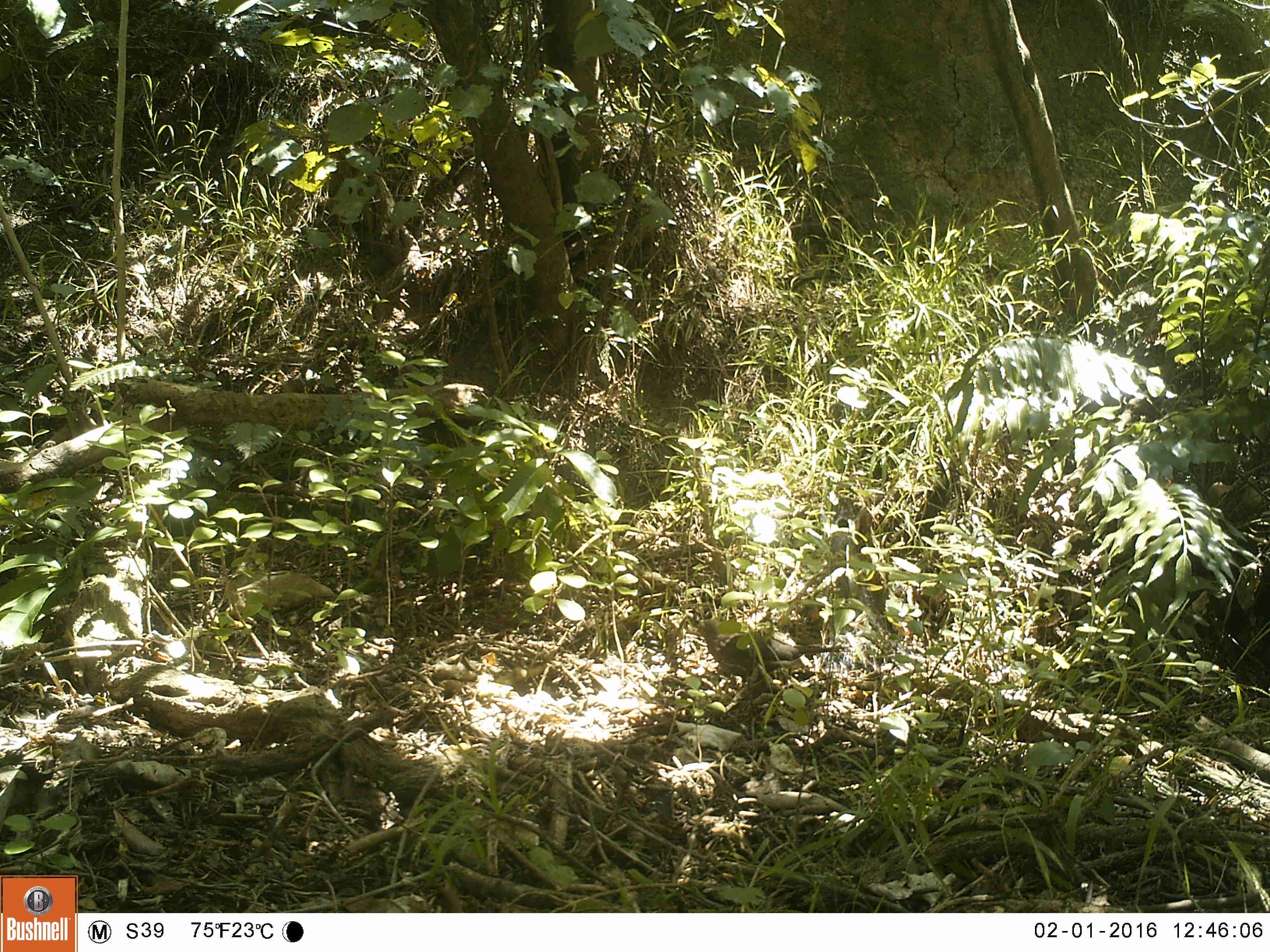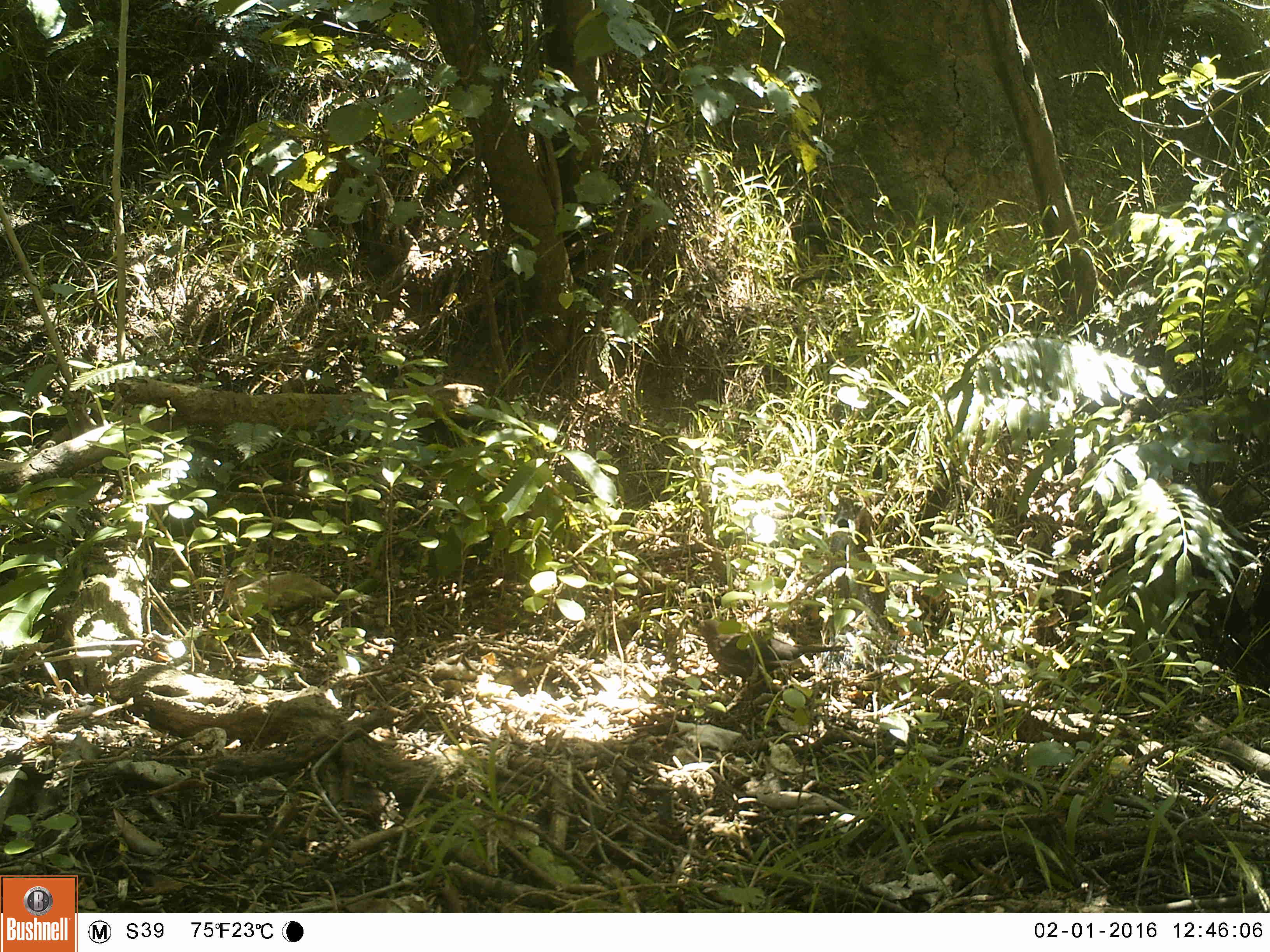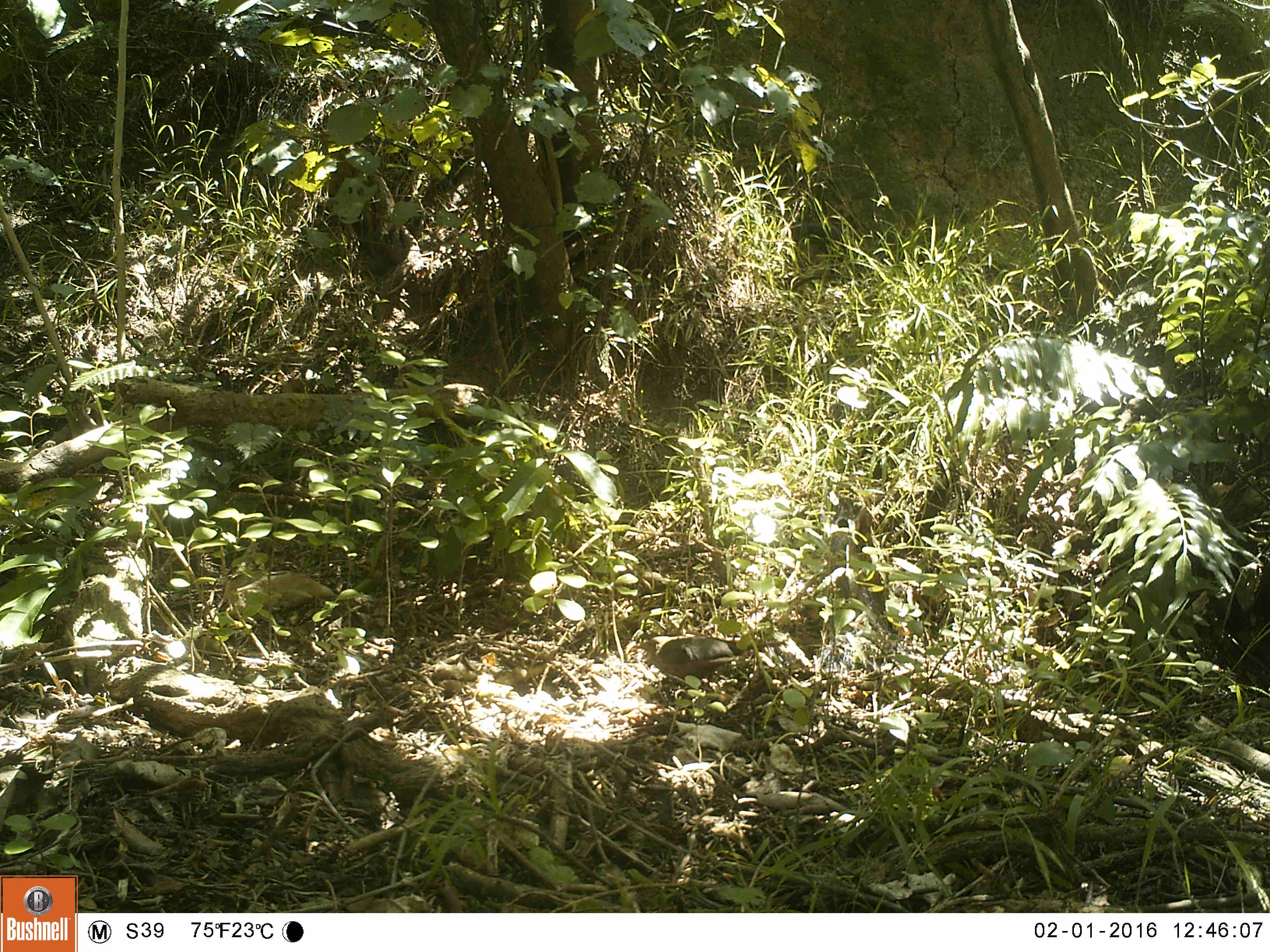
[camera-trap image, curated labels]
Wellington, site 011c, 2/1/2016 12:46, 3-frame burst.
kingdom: Animalia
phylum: Chordata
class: Aves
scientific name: Aves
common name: bird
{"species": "bird (Aves)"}